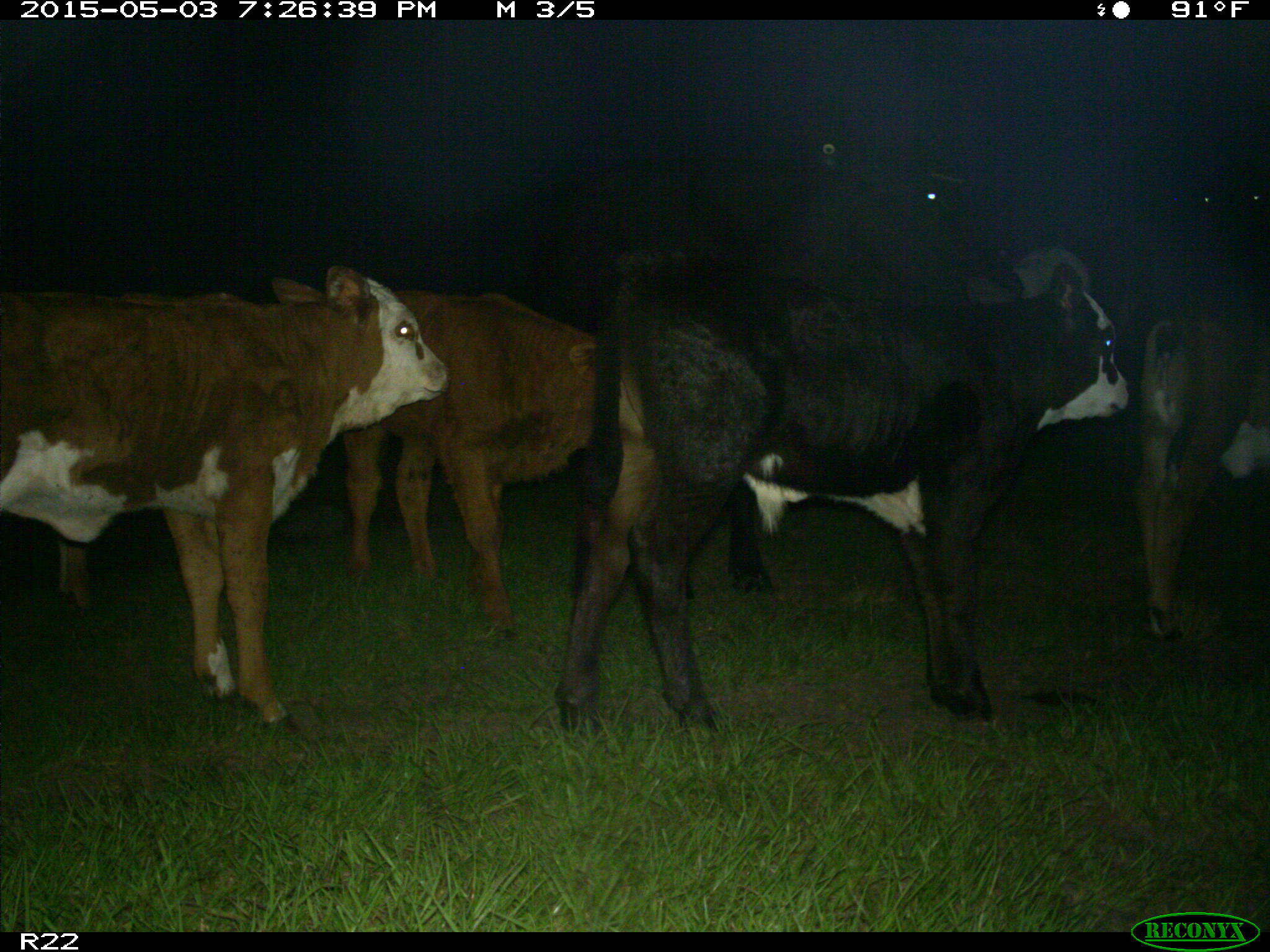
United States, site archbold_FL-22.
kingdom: Animalia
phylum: Chordata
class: Mammalia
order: Artiodactyla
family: Bovidae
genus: Bos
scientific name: Bos taurus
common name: domestic cow